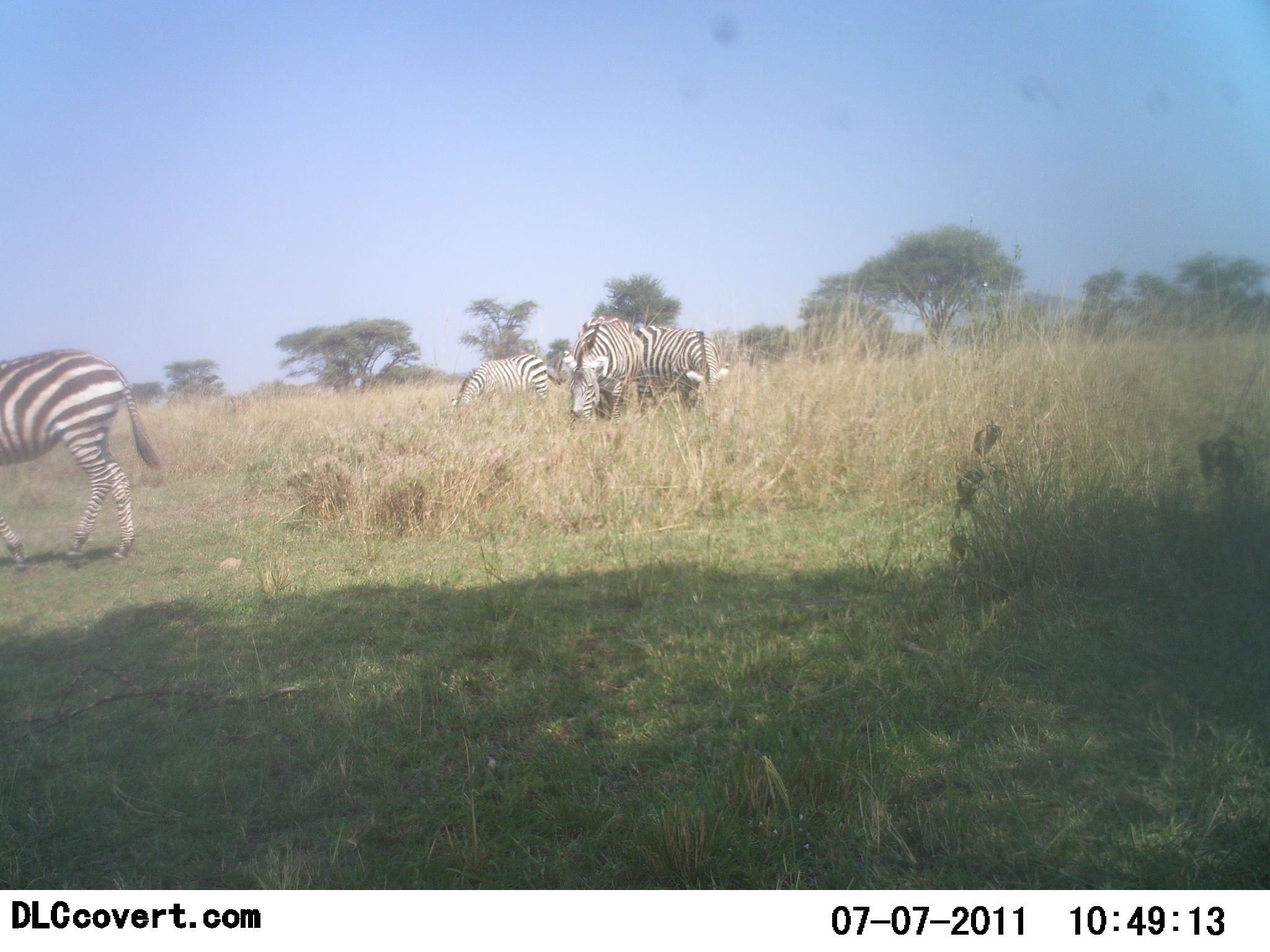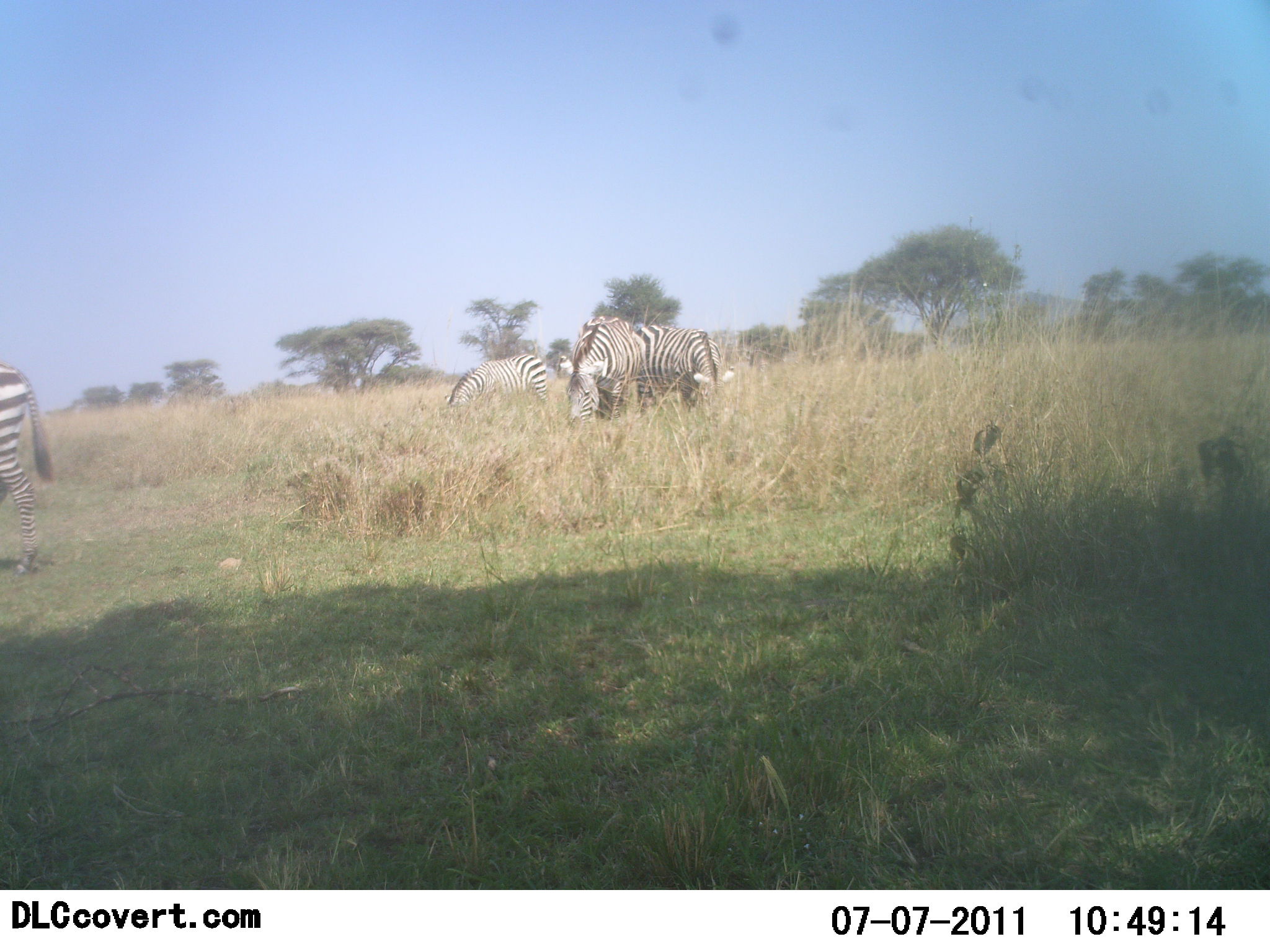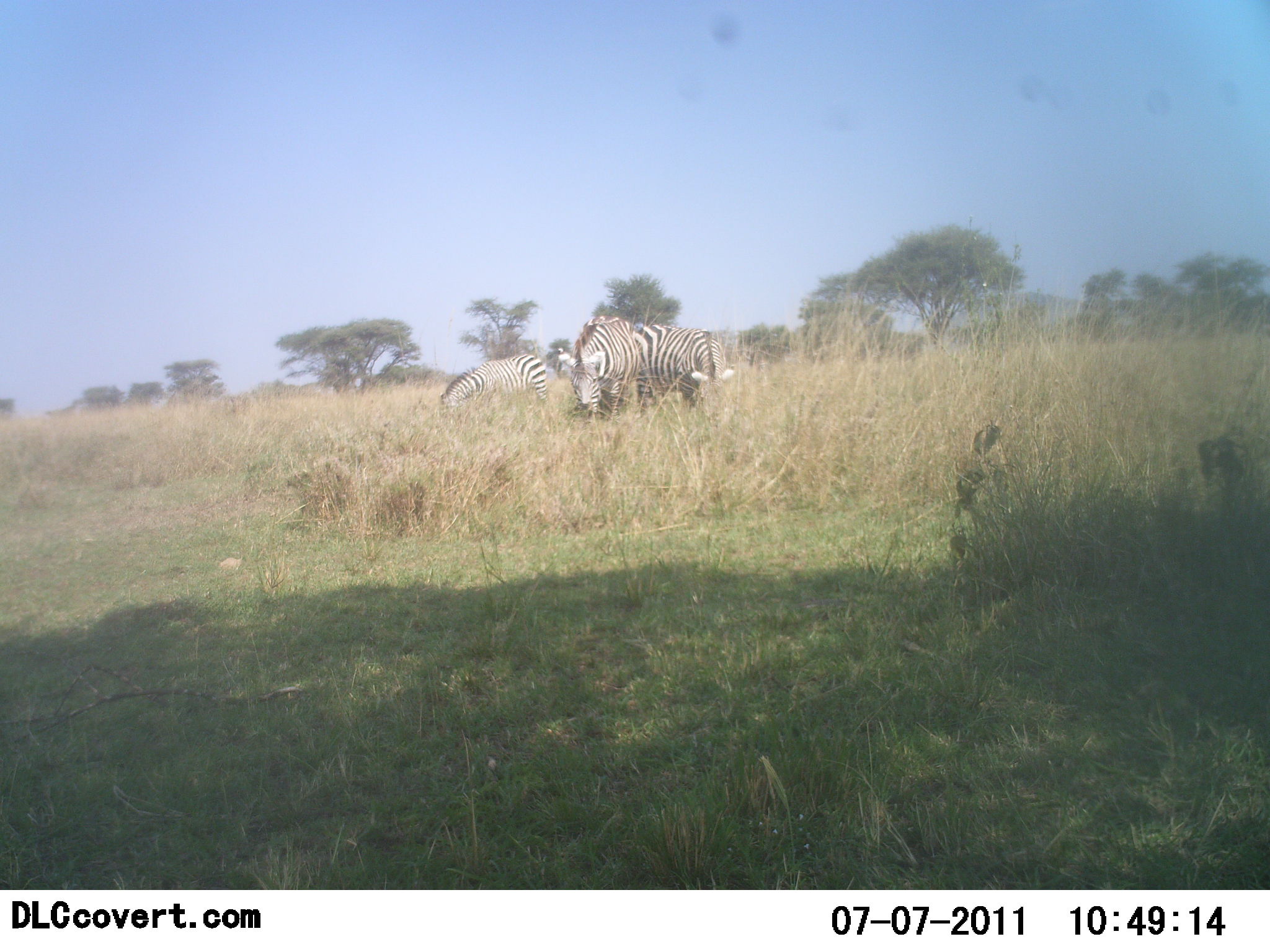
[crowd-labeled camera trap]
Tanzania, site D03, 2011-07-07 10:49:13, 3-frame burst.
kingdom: Animalia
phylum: Chordata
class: Mammalia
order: Perissodactyla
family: Equidae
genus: Equus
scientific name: Equus quagga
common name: plains zebra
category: zebra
Zebra (plains zebra) (Equus quagga), count 4. Behavior (volunteer vote fractions): standing 45%, resting 0%, moving 45%, interacting 0%. Young present (vote fraction): 0%. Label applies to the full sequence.